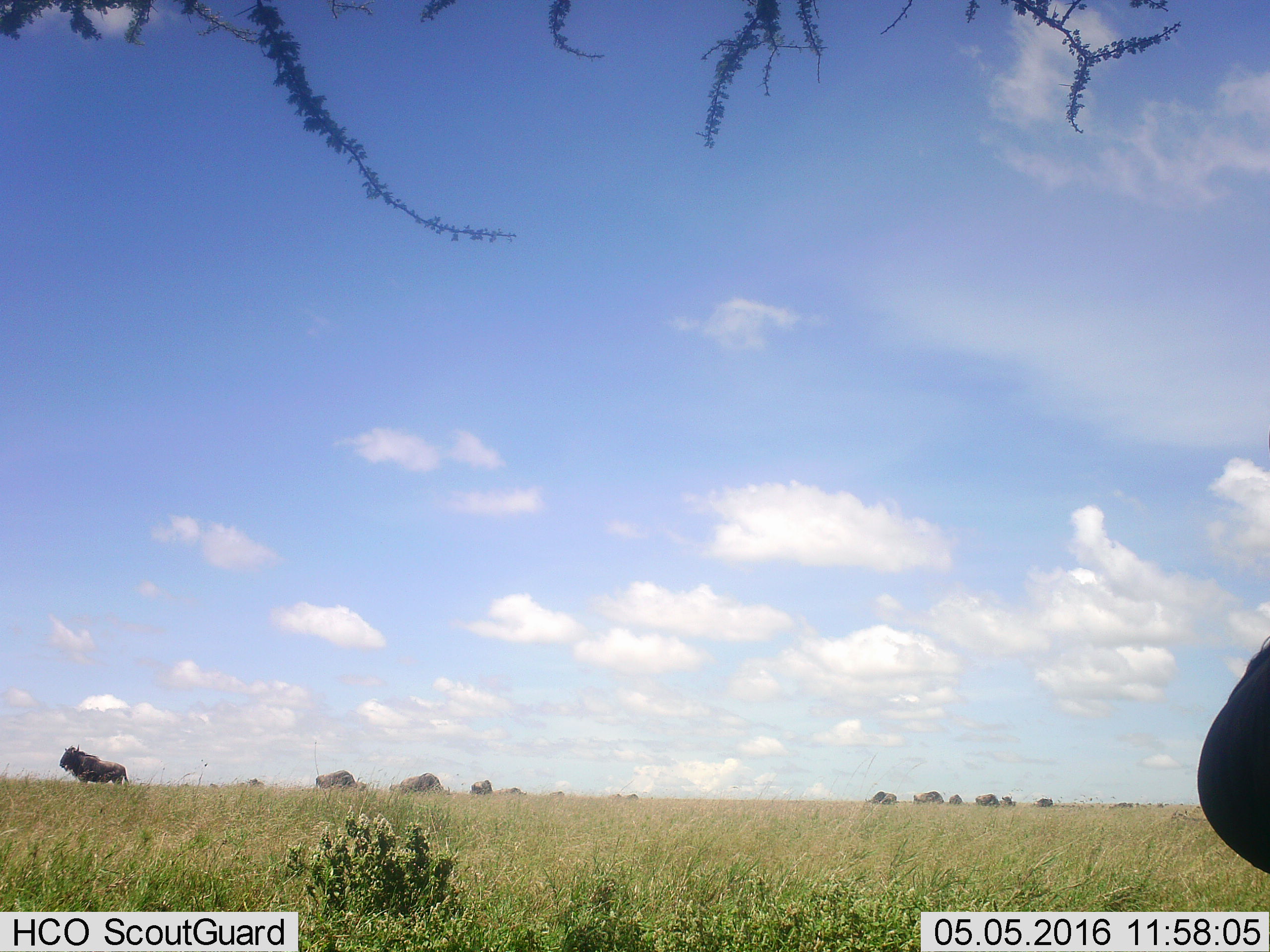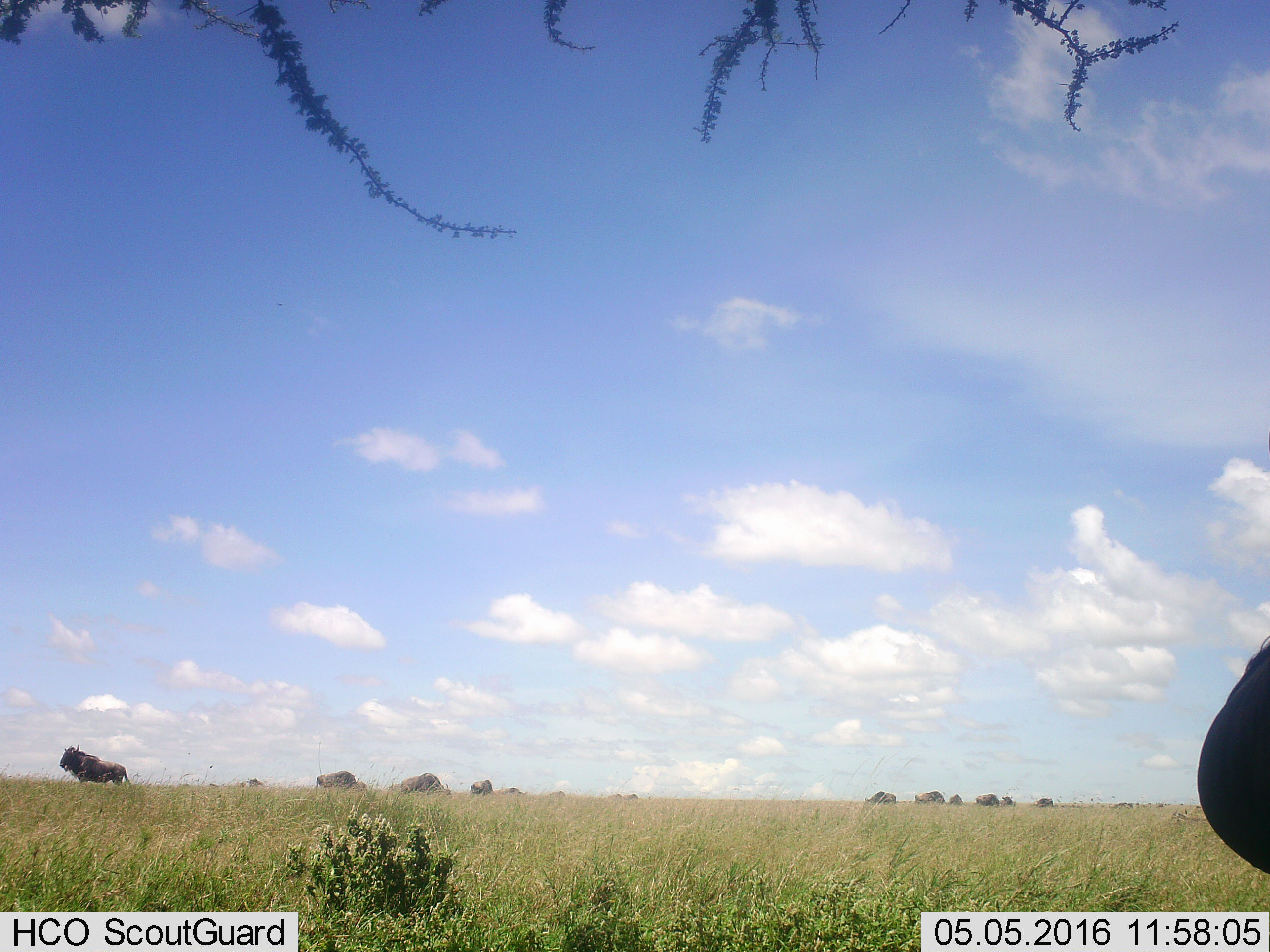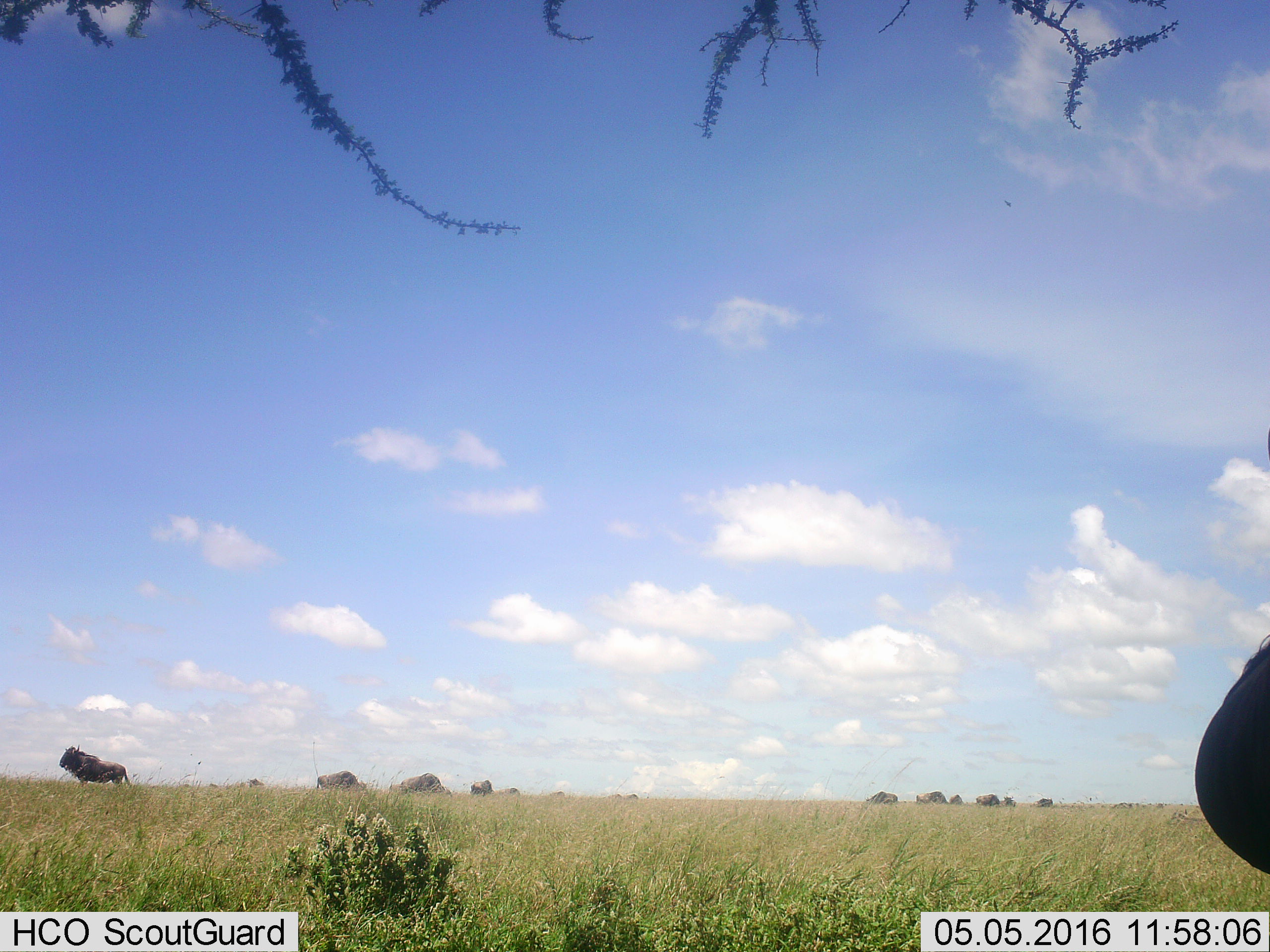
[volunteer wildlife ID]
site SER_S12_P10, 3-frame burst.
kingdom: Animalia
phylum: Chordata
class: Mammalia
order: Artiodactyla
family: Bovidae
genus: Connochaetes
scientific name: Connochaetes taurinus taurinus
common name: blue wildebeest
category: wildebeestblue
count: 11-50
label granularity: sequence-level